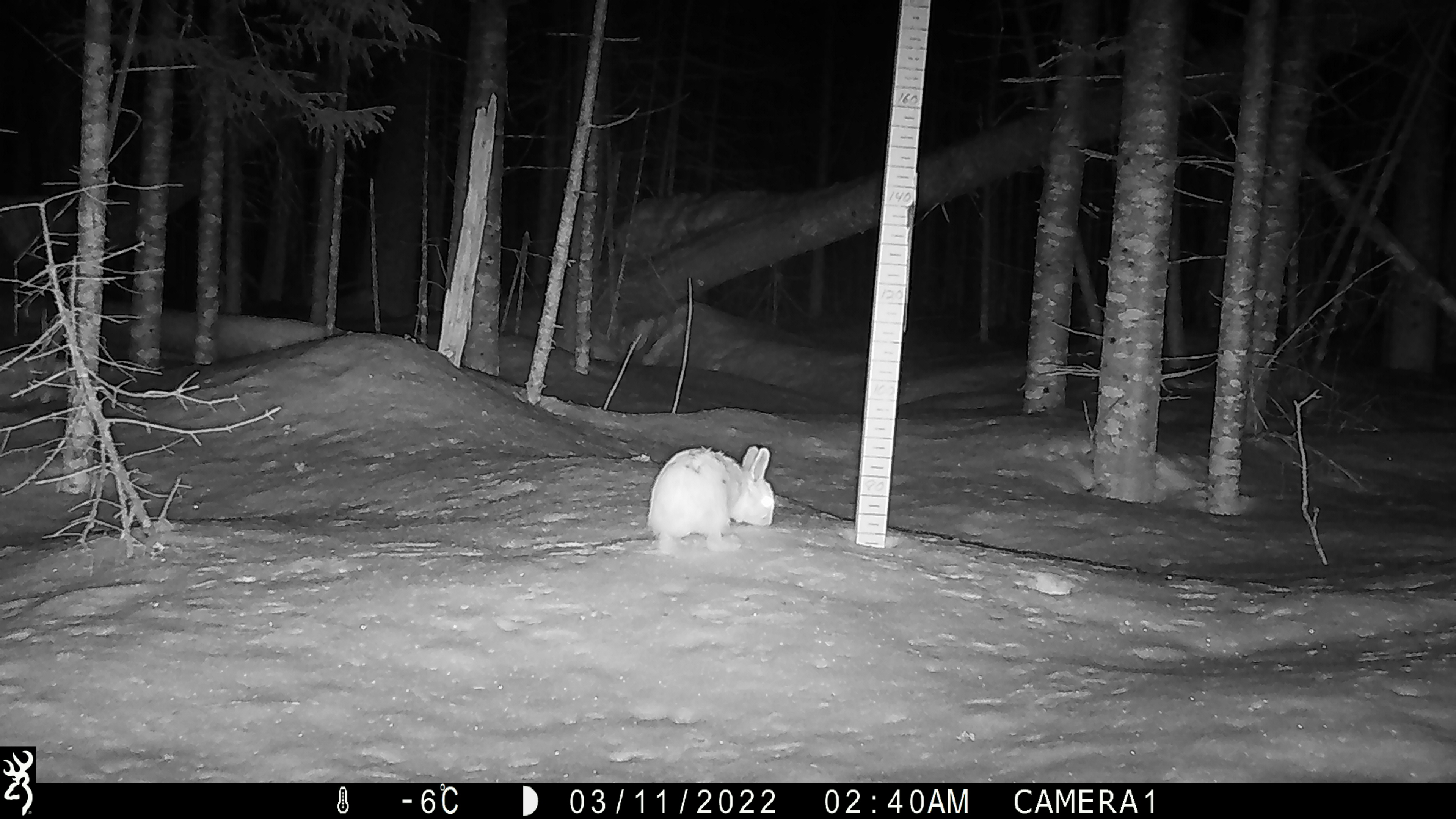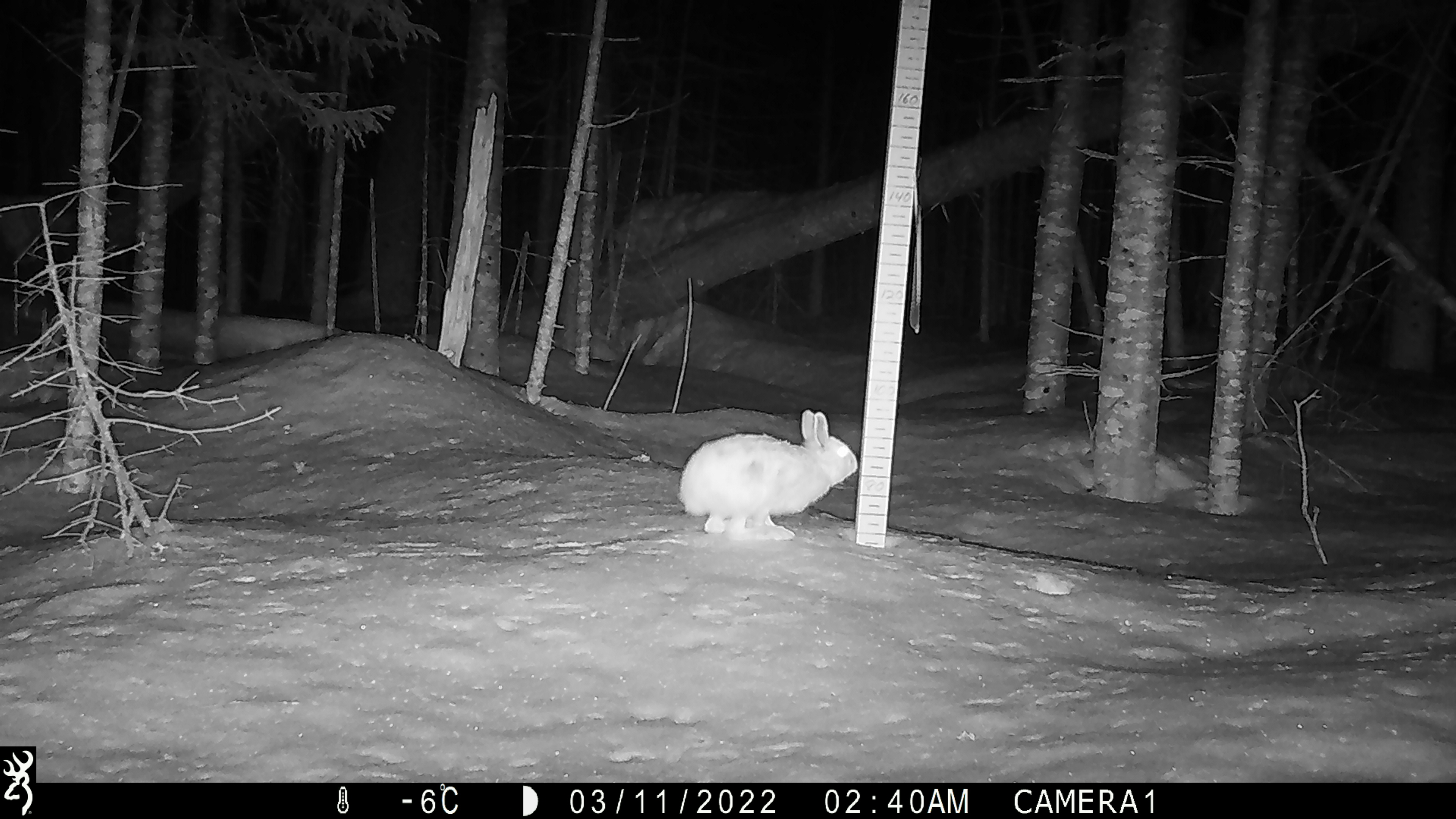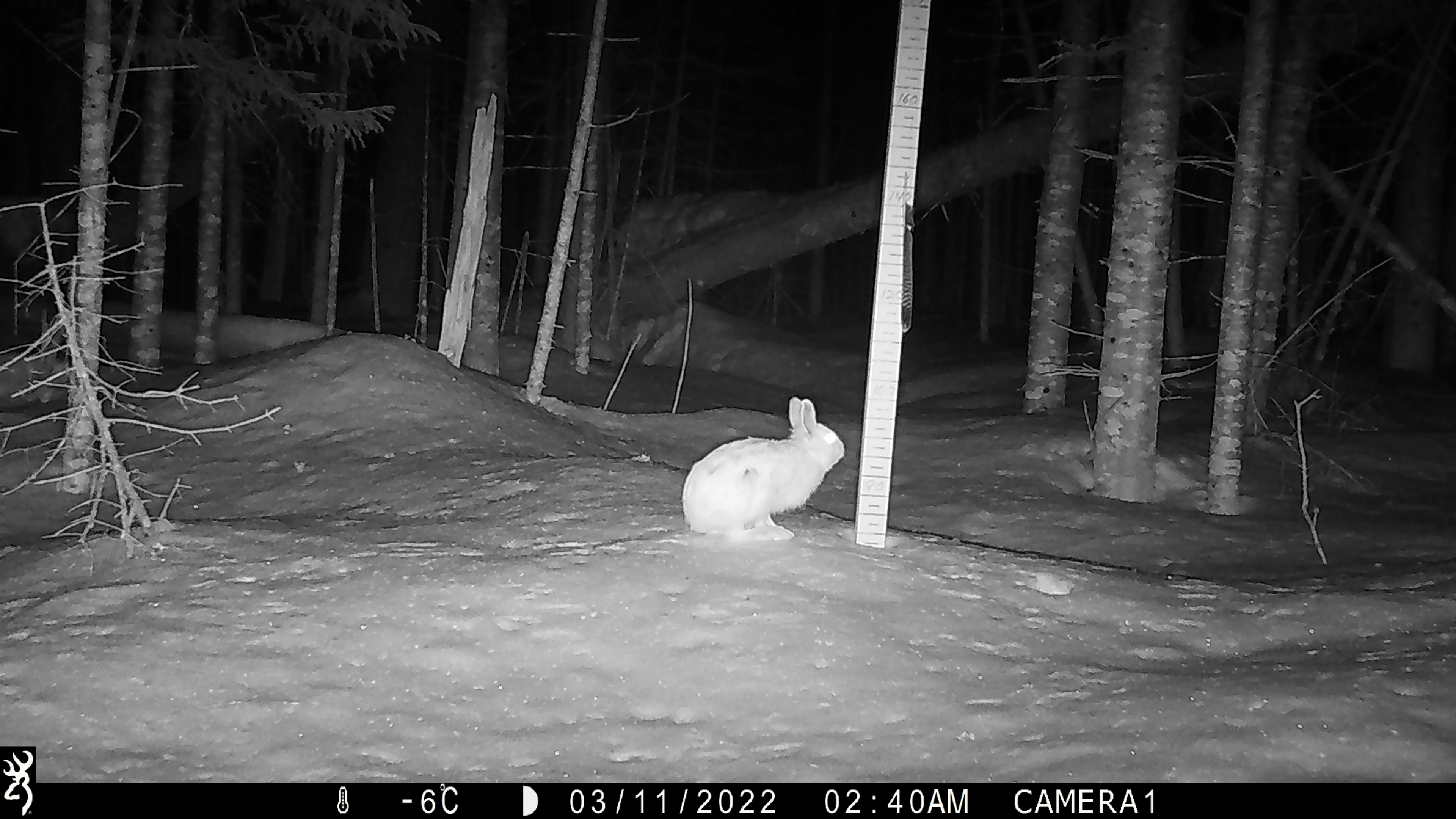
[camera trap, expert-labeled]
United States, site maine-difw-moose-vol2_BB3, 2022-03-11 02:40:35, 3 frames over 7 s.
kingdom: Animalia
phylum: Chordata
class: Mammalia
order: Lagomorpha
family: Leporidae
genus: Lepus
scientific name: Lepus americanus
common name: snowshoe hare